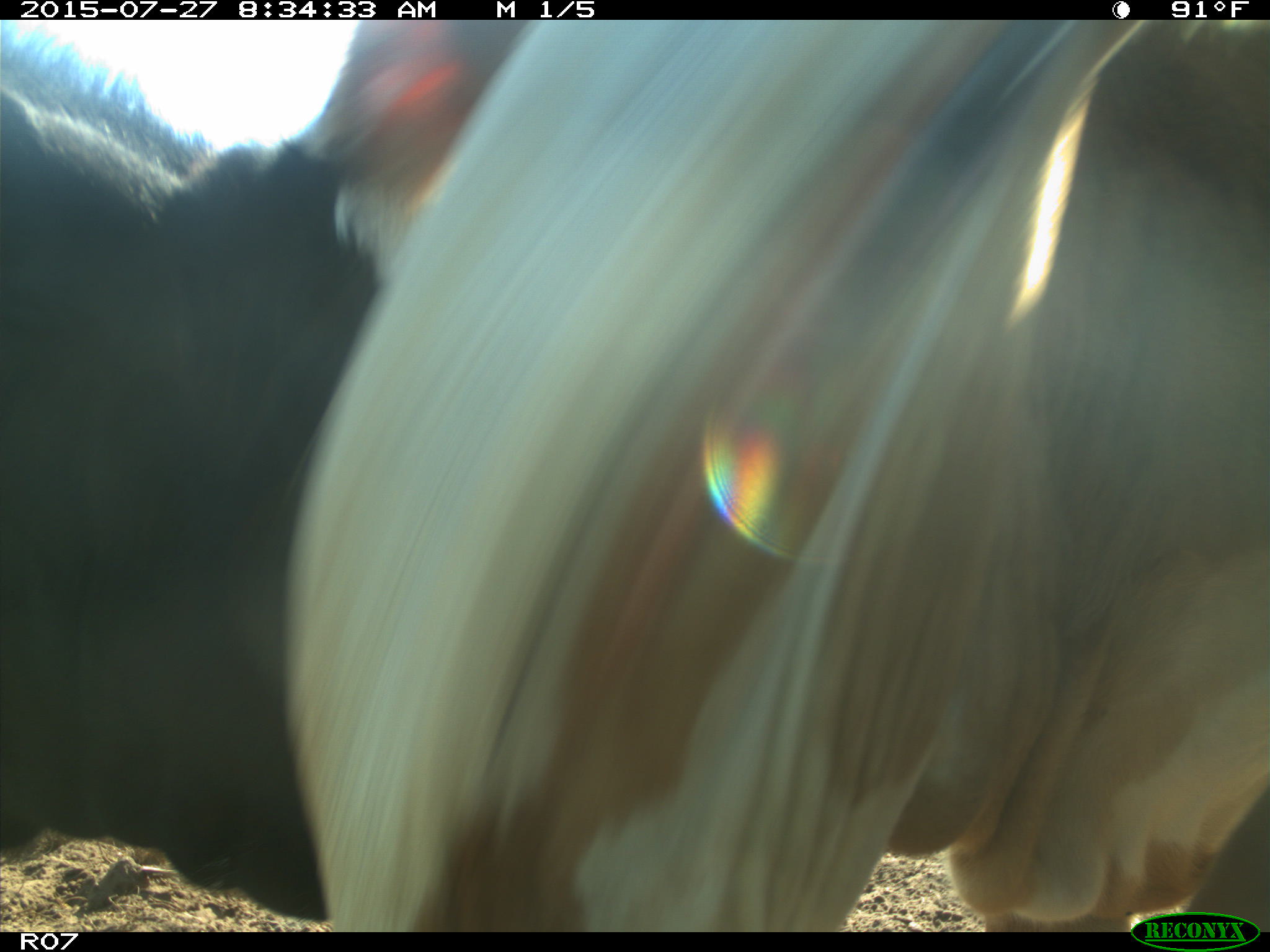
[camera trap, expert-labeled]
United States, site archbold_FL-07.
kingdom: Animalia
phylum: Chordata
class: Mammalia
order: Artiodactyla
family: Bovidae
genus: Bos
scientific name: Bos taurus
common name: domestic cow